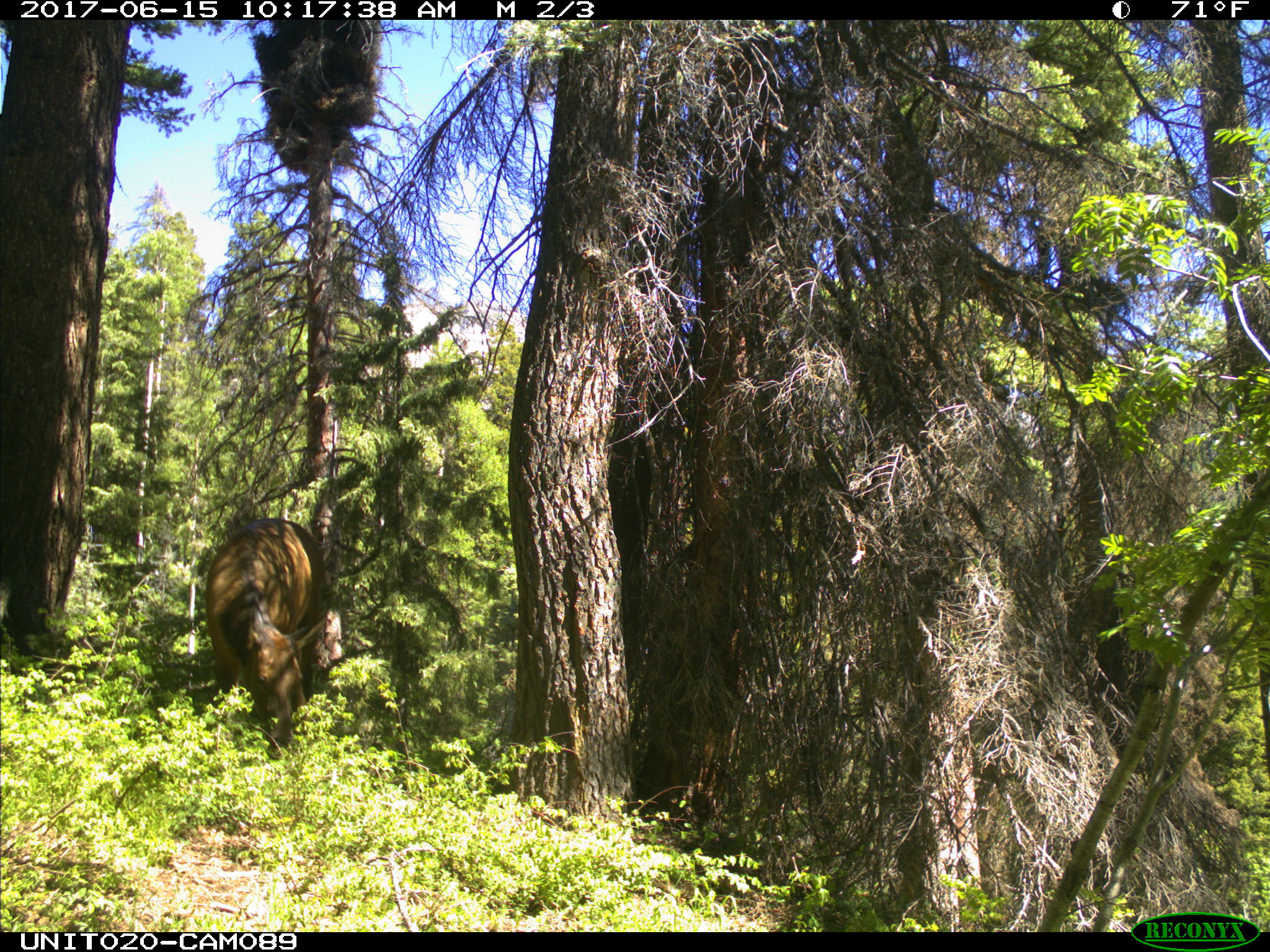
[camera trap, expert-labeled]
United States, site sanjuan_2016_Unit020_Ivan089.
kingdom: Animalia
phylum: Chordata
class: Mammalia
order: Artiodactyla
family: Cervidae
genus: Cervus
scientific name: Cervus elaphus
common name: red deer